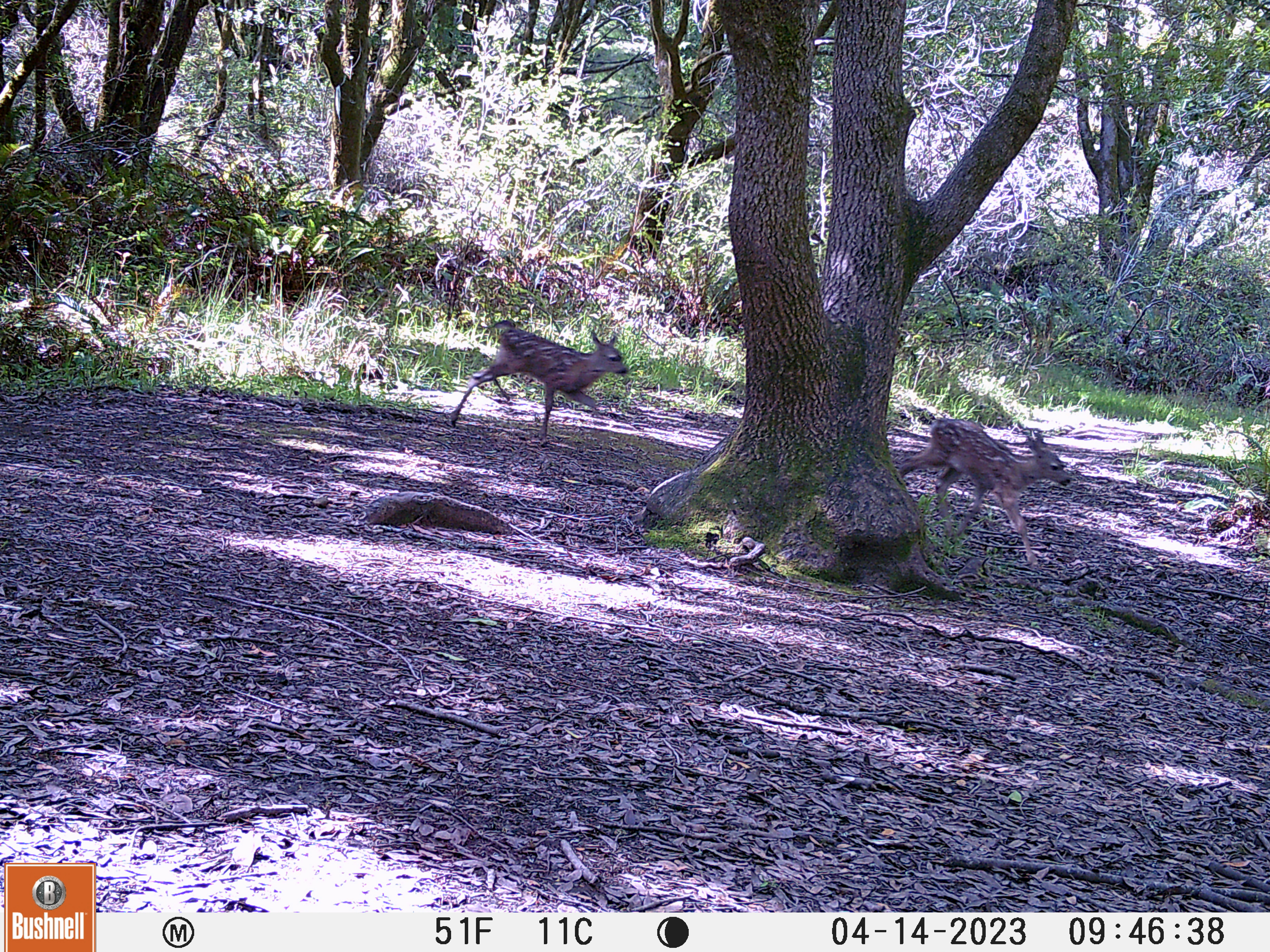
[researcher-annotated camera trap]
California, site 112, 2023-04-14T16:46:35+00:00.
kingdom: Animalia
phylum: Chordata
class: Mammalia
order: Artiodactyla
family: Cervidae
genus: Odocoileus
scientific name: Odocoileus hemionus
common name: mule deer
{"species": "mule deer (Odocoileus hemionus)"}